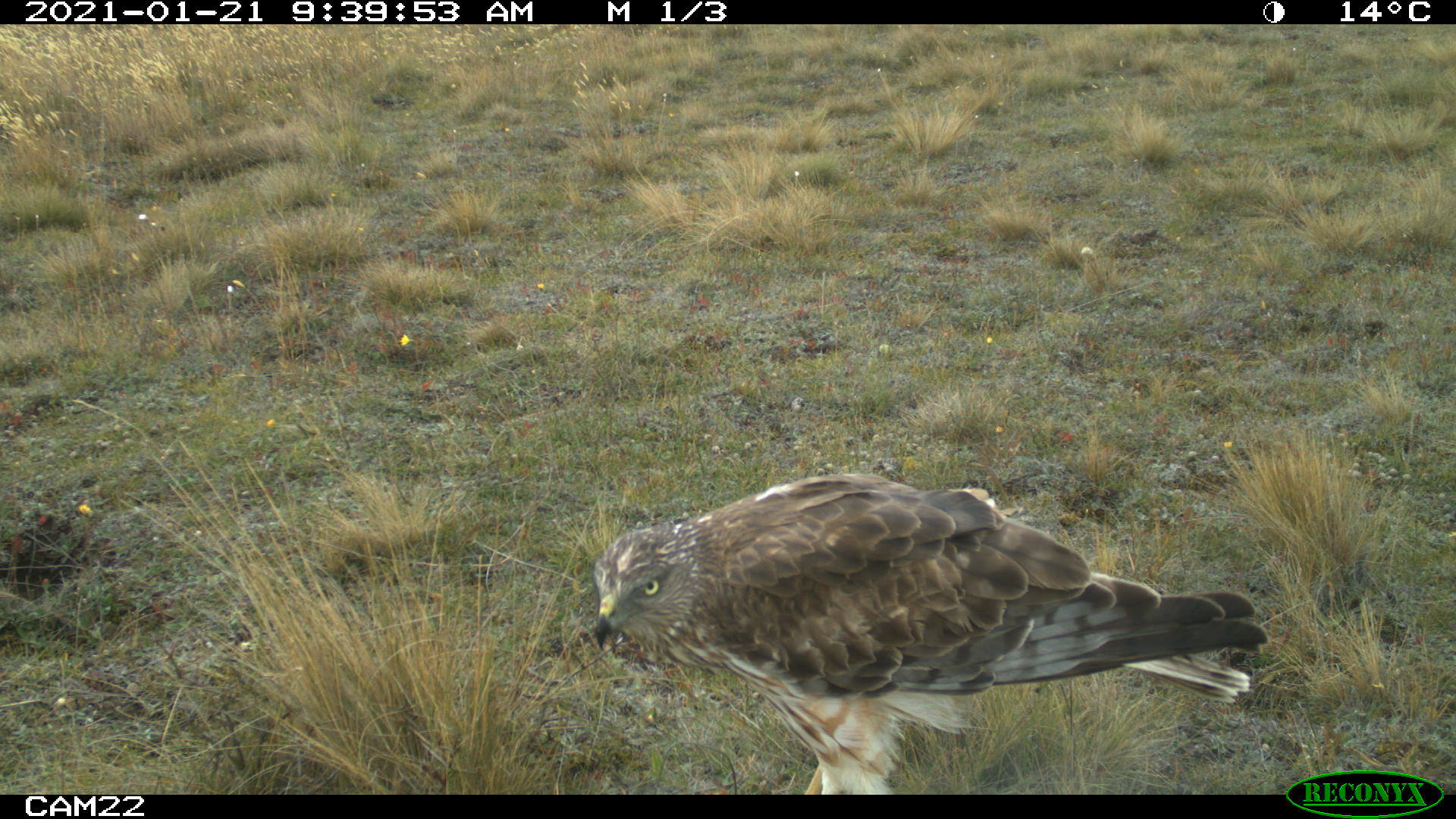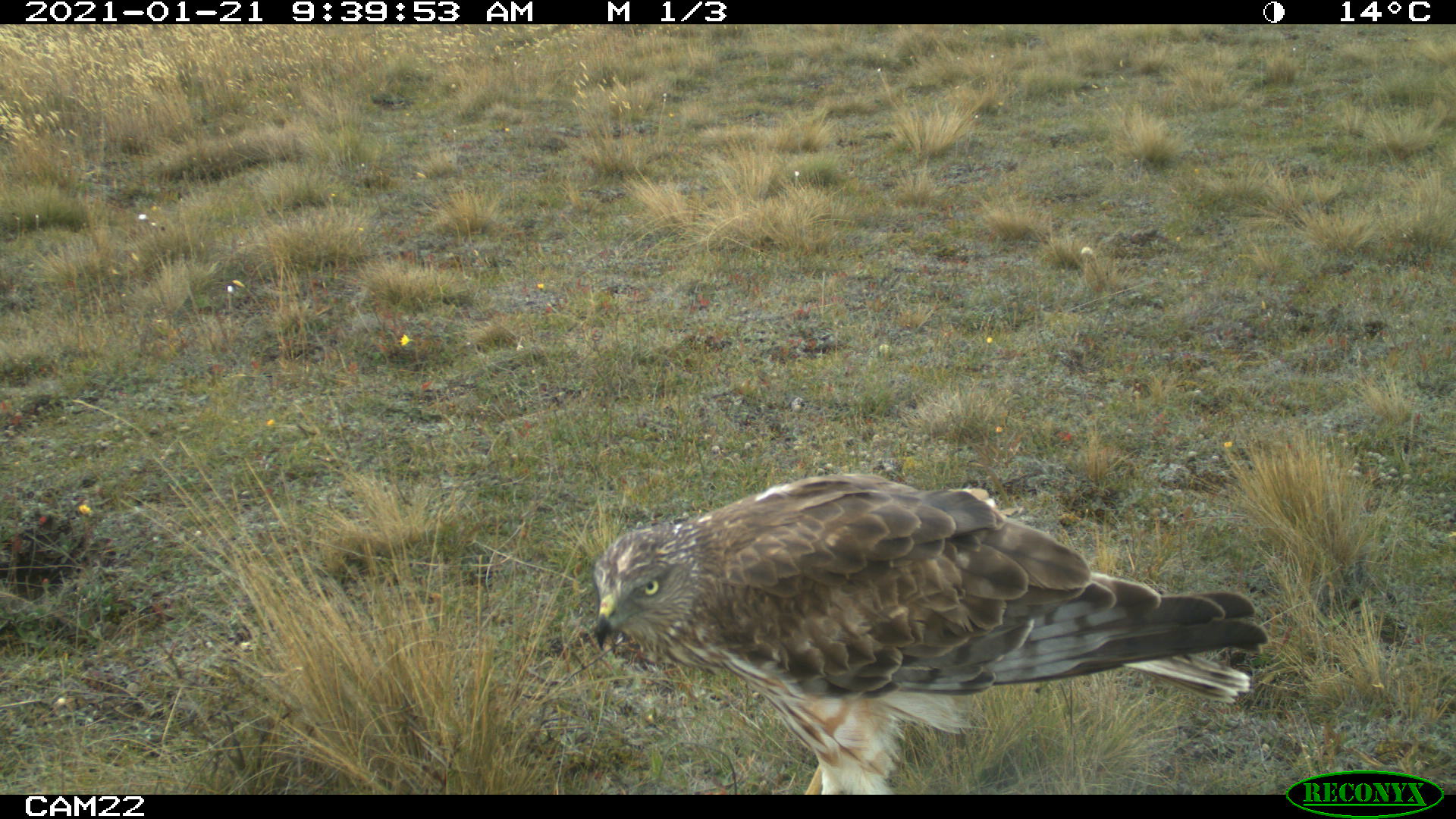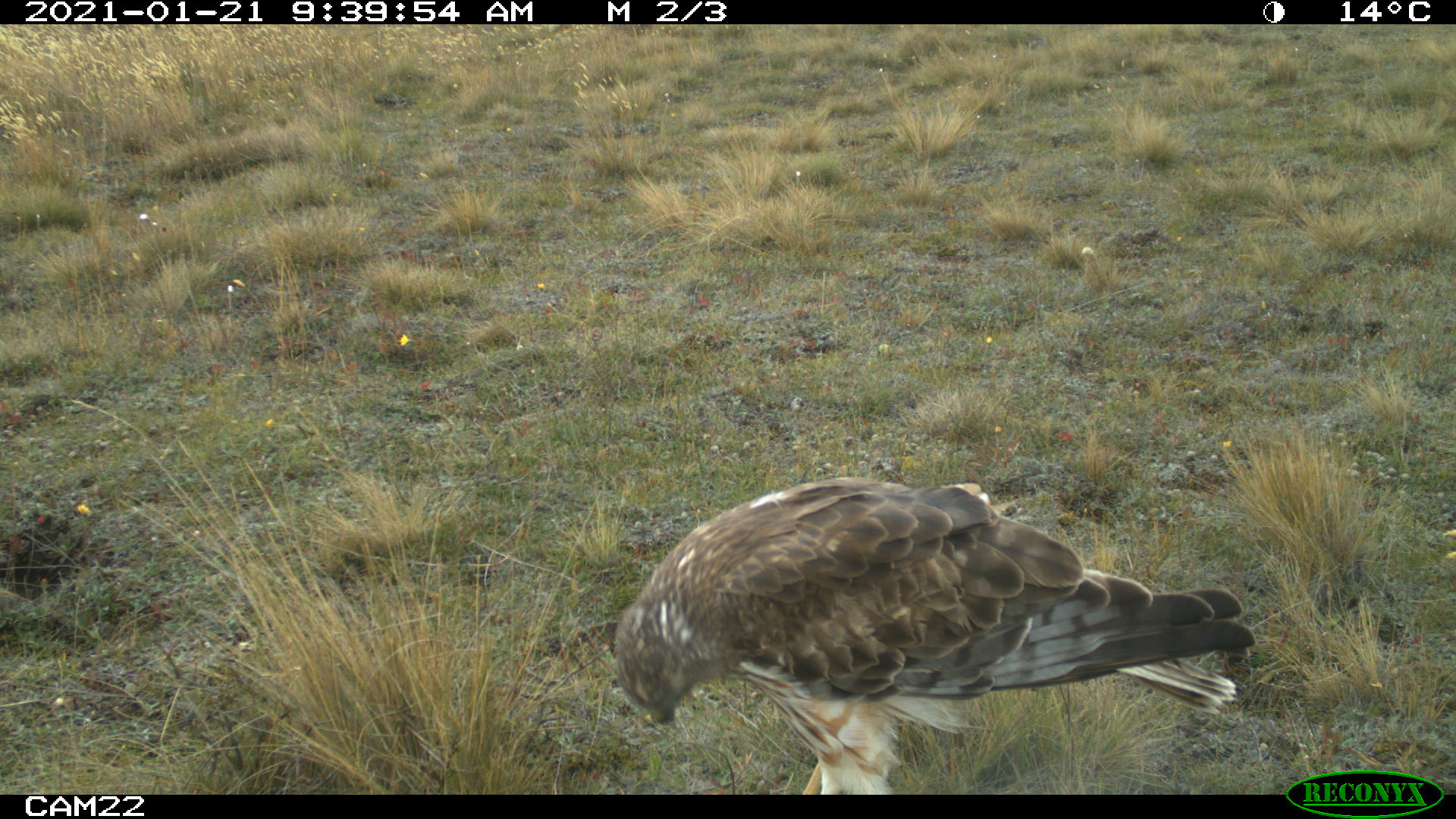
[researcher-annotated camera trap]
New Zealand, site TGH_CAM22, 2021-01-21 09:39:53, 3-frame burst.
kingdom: Animalia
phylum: Chordata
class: Aves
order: Accipitriformes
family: Accipitridae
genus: Circus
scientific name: Circus approximans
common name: swamp harrier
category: harrier